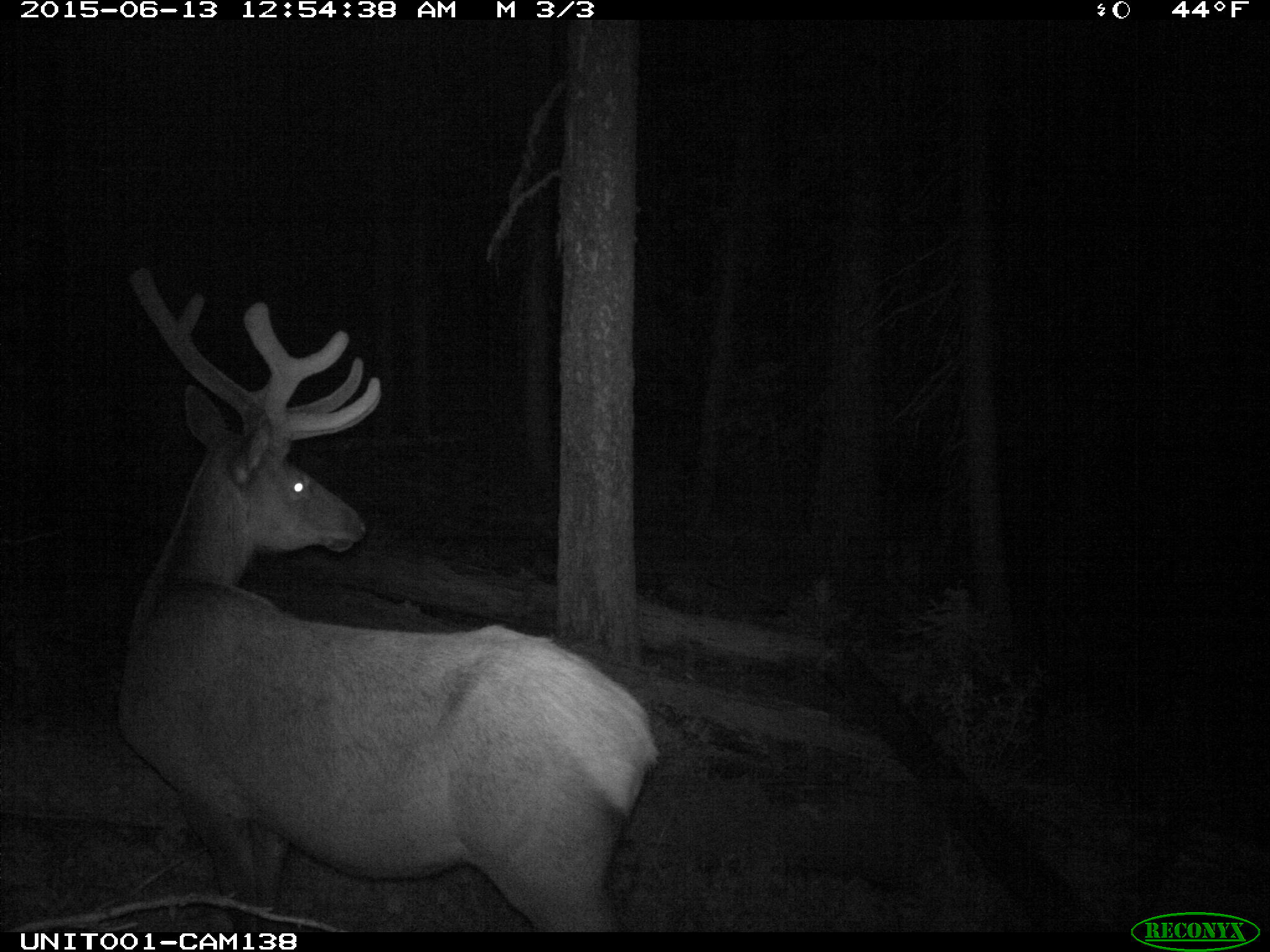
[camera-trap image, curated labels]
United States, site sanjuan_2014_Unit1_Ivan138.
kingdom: Animalia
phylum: Chordata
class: Mammalia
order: Artiodactyla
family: Cervidae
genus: Cervus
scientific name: Cervus elaphus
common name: red deer